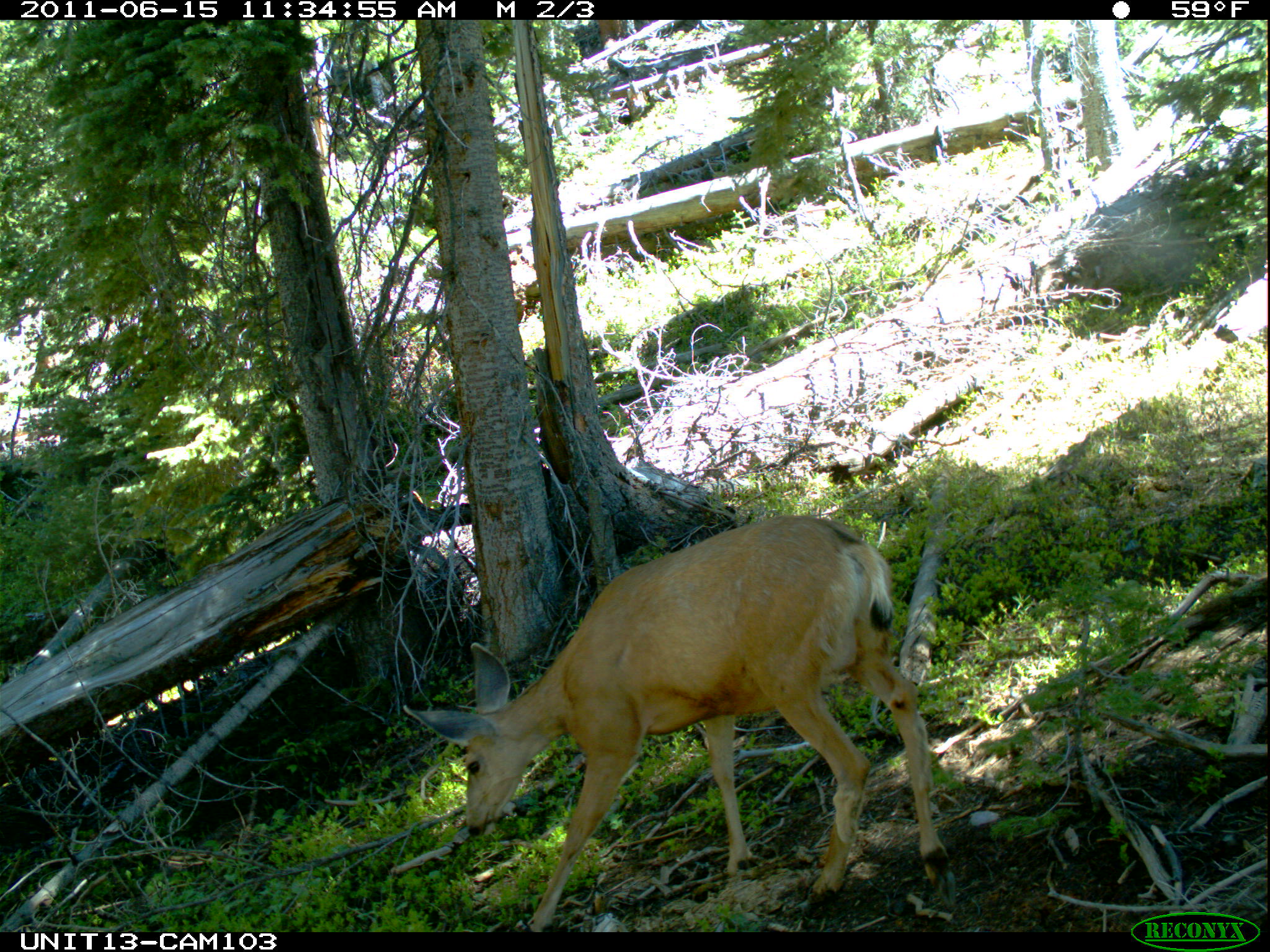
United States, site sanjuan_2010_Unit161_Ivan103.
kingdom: Animalia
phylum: Chordata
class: Mammalia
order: Artiodactyla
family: Cervidae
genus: Odocoileus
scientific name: Odocoileus hemionus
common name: mule deer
Odocoileus hemionus (mule deer).